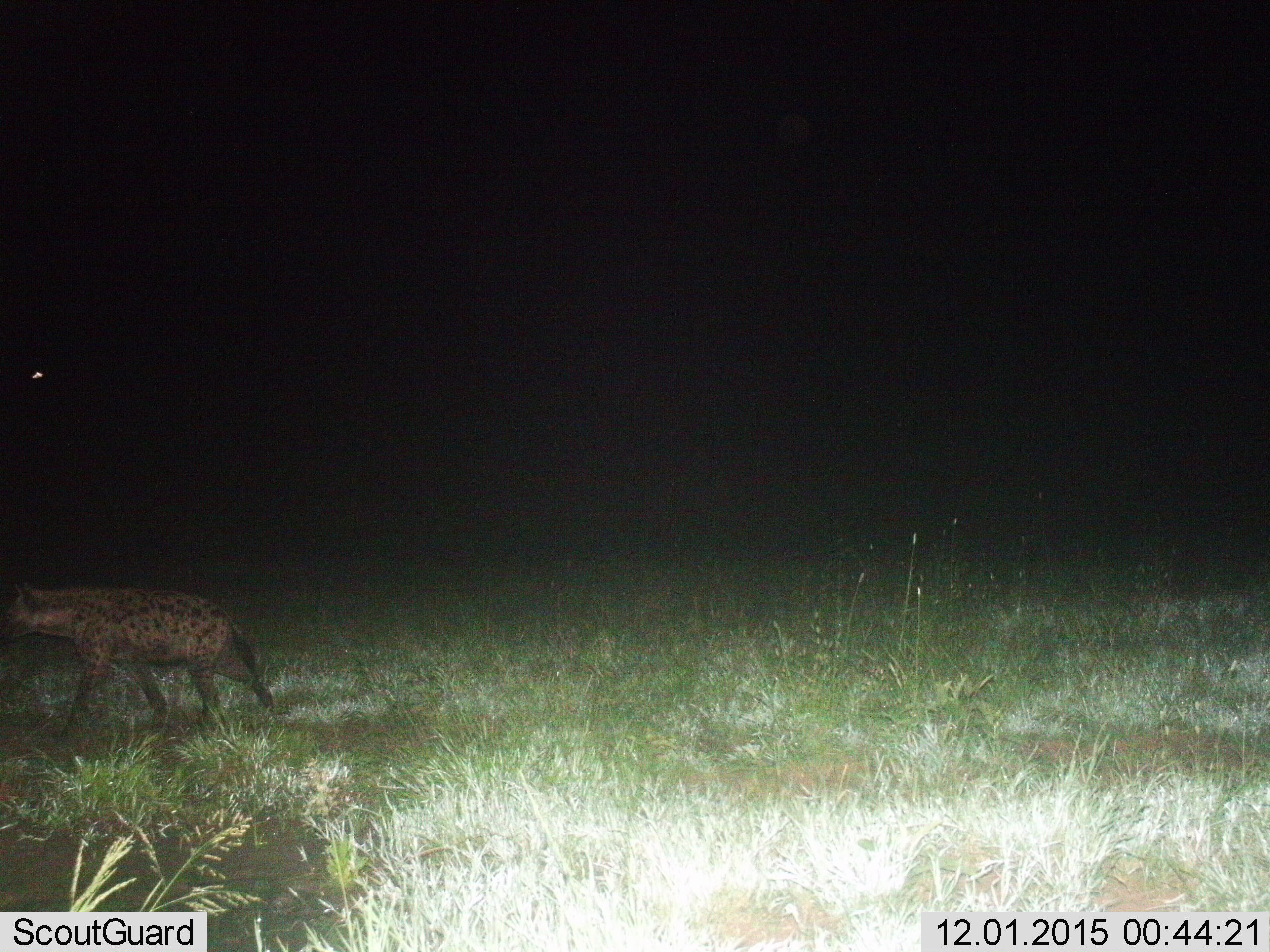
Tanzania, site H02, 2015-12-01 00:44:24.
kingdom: Animalia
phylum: Chordata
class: Mammalia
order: Carnivora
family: Hyaenidae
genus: Crocuta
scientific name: Crocuta crocuta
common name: spotted hyena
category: hyenaspotted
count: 1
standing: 12%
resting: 0%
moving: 100%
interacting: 0%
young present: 0%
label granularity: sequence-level